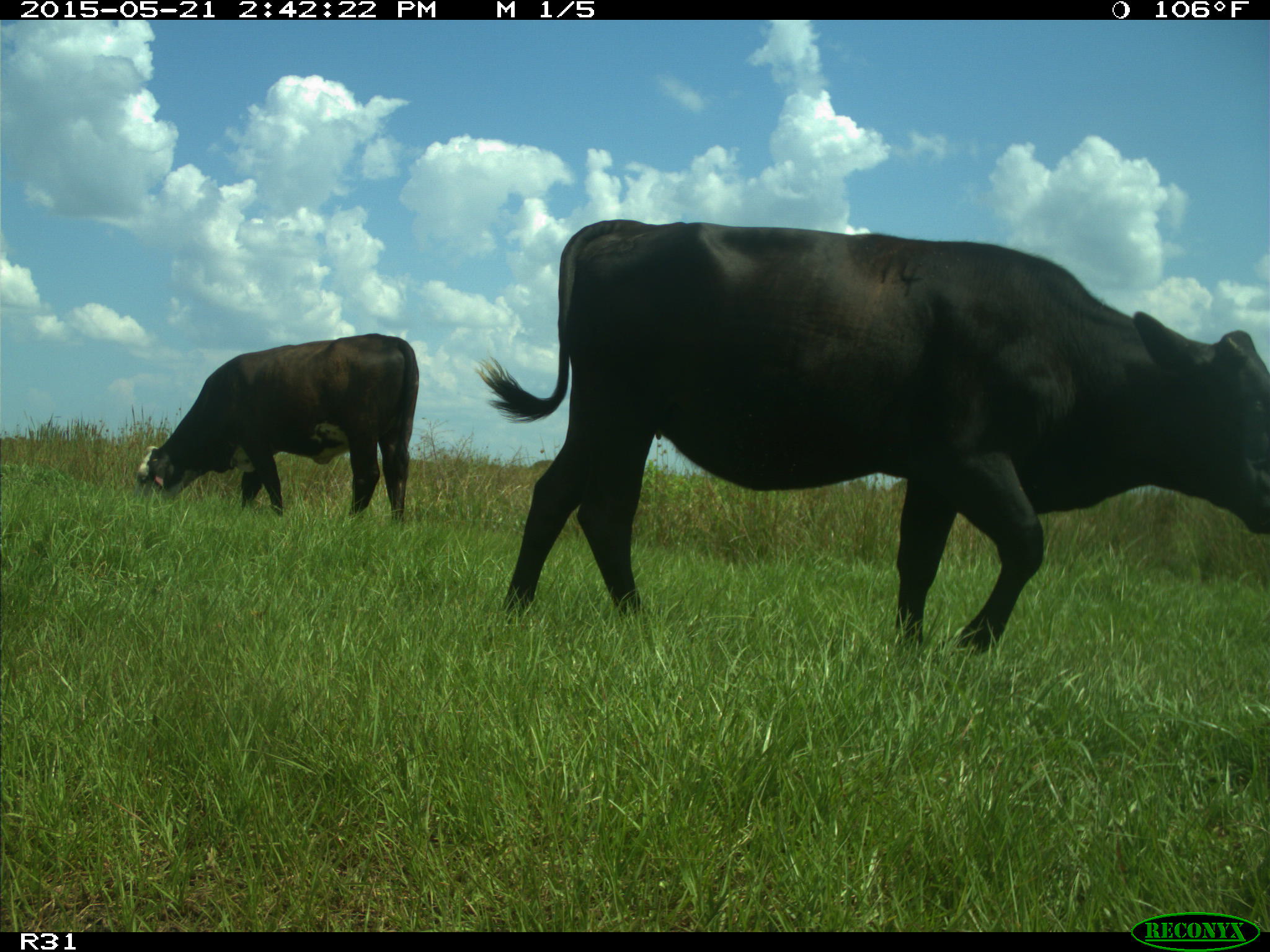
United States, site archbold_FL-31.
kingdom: Animalia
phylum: Chordata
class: Mammalia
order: Artiodactyla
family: Bovidae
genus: Bos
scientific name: Bos taurus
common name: domestic cow